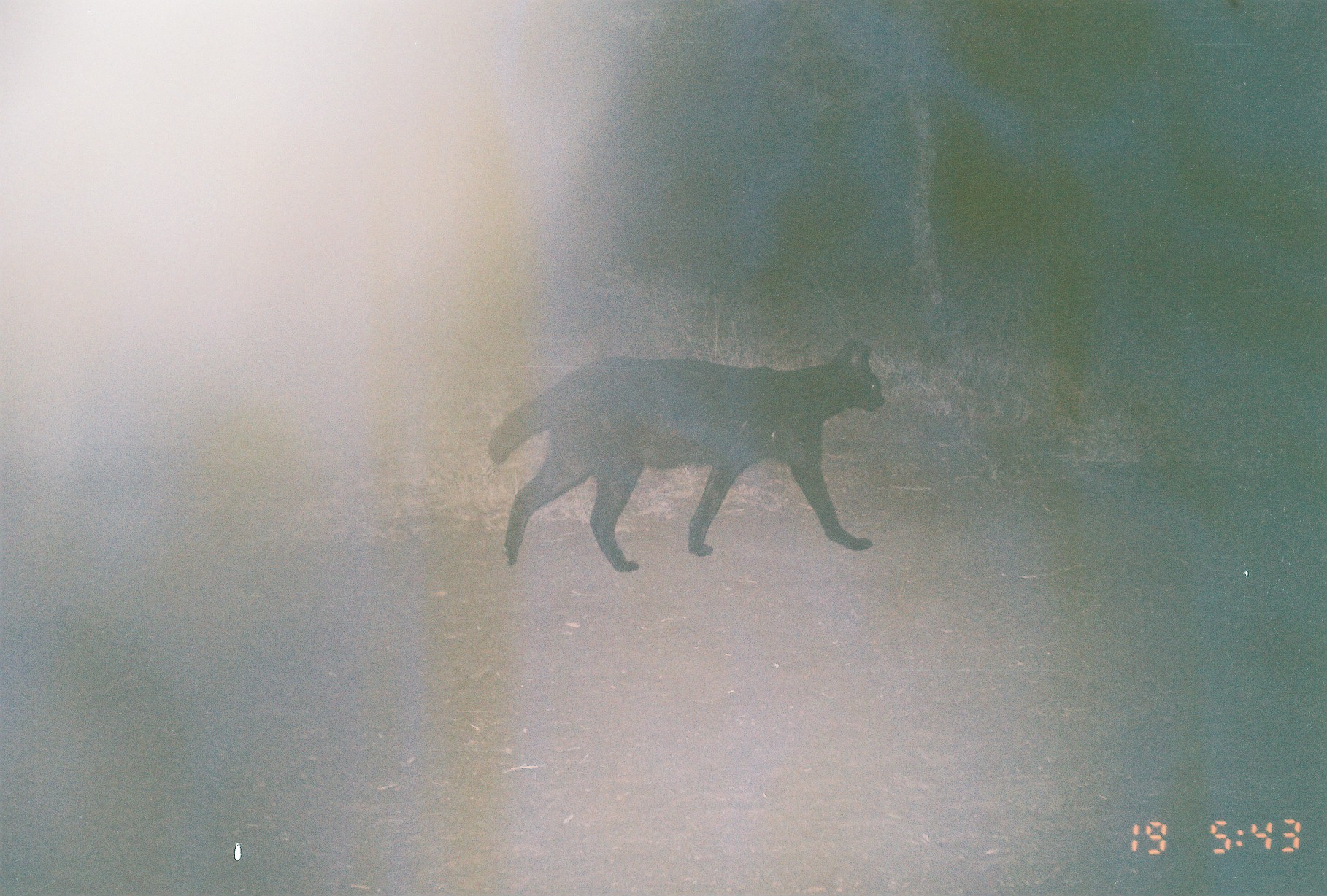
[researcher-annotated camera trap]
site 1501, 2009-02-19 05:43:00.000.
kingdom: Animalia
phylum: Chordata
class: Mammalia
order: Carnivora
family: Felidae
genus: Leptailurus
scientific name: Leptailurus serval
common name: serval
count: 1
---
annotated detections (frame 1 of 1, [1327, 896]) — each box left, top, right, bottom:
leptailurus serval: 488, 340, 887, 575